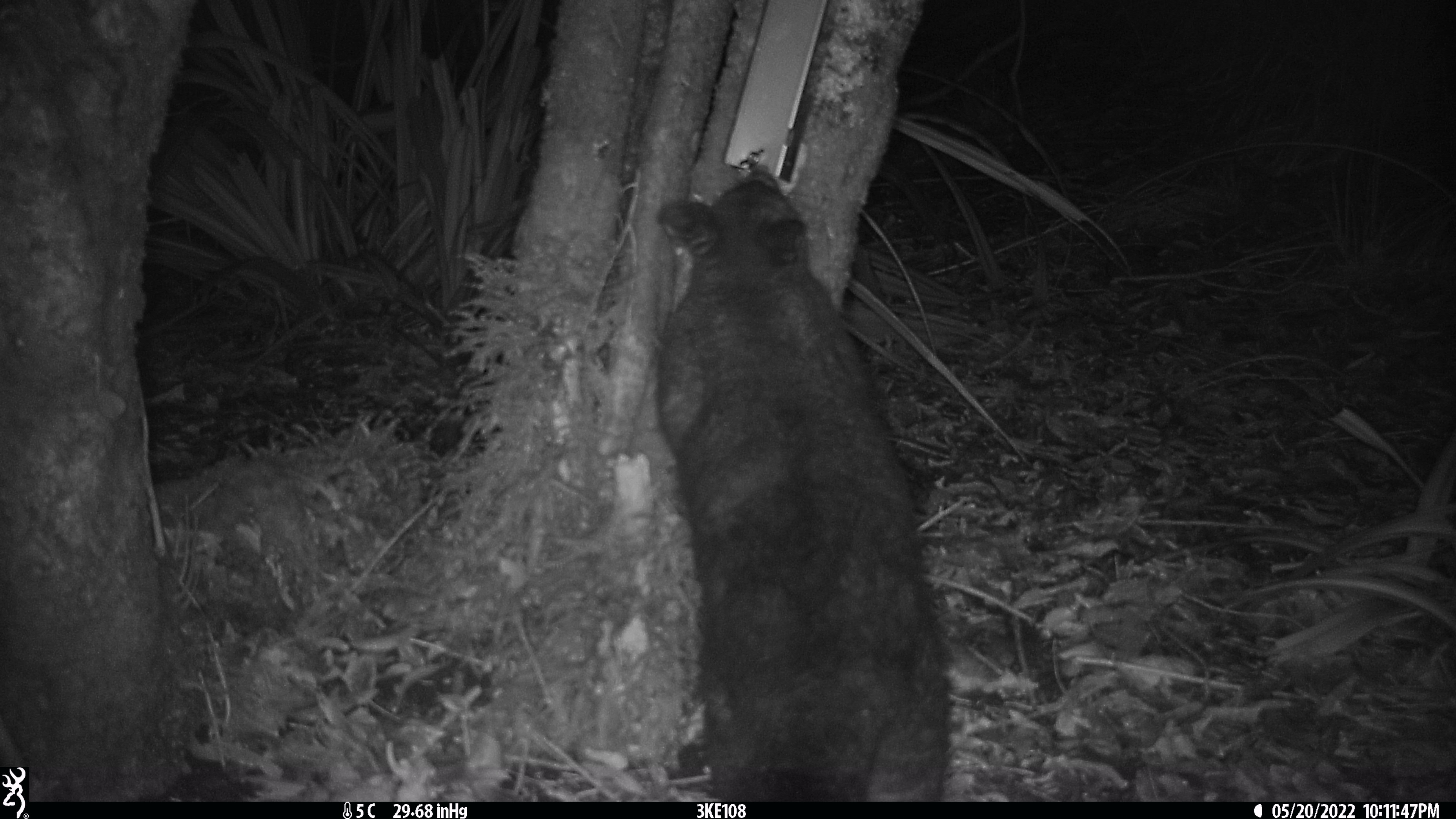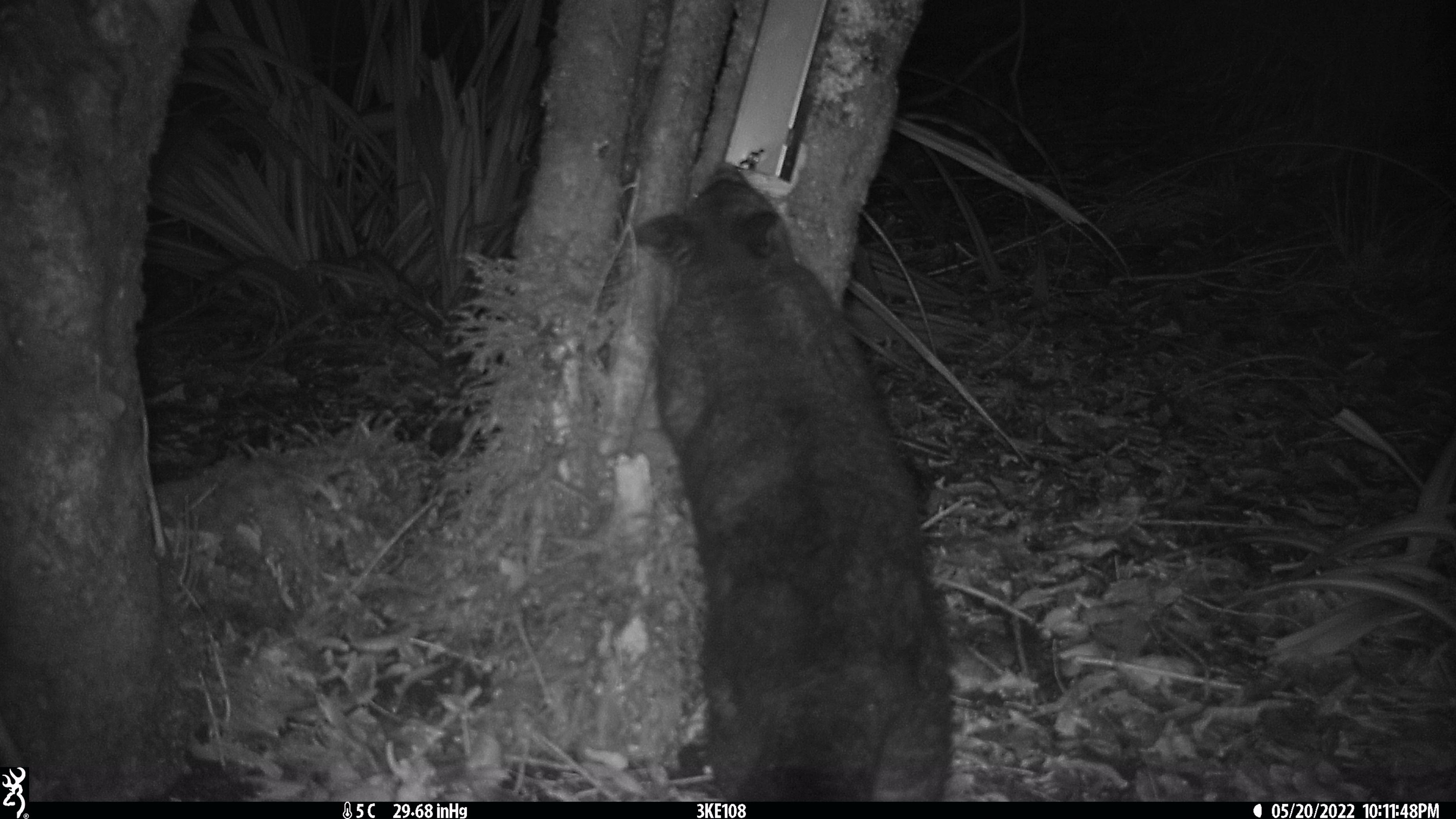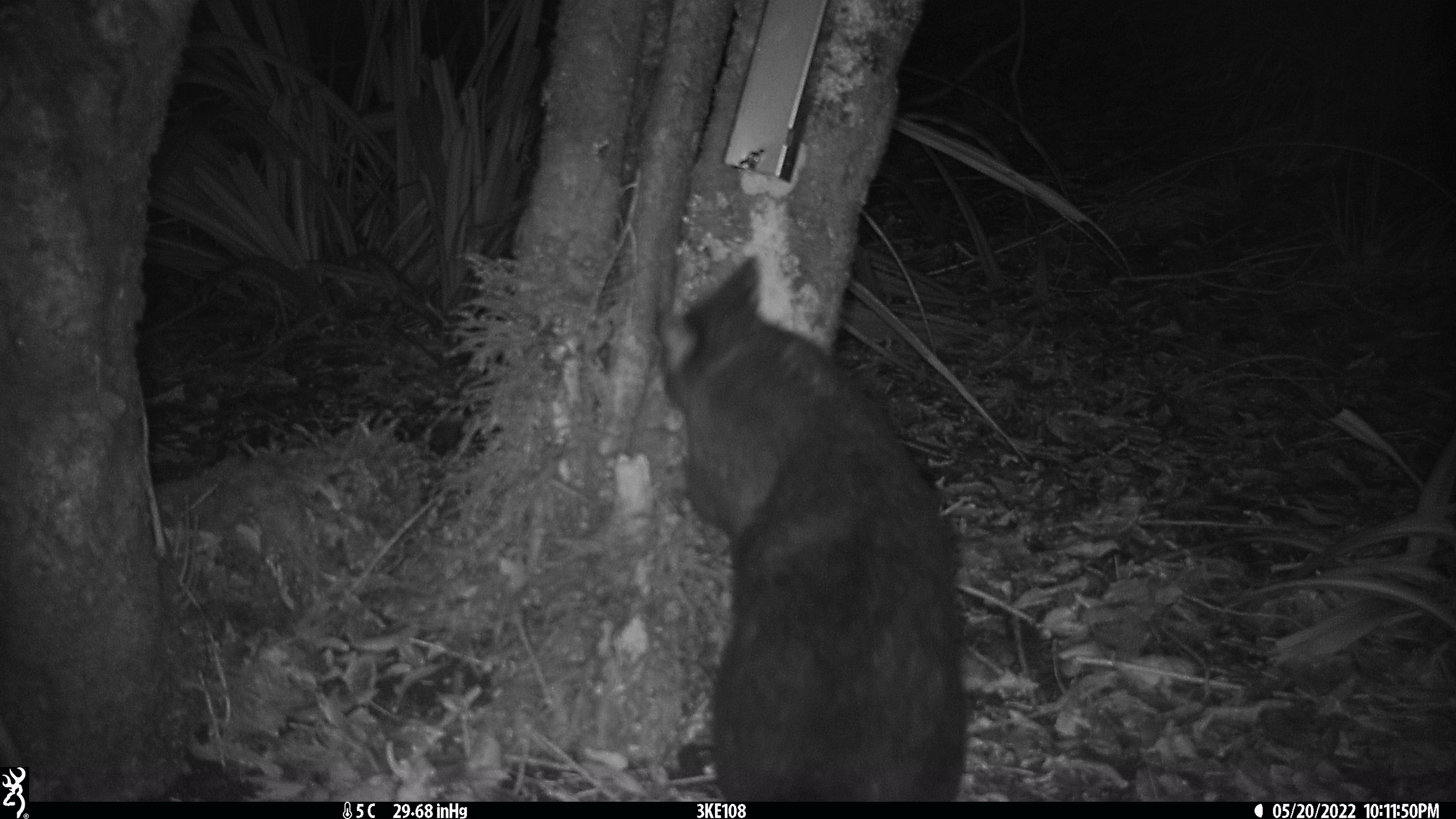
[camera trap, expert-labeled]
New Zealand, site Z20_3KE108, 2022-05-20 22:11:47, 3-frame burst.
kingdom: Animalia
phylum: Chordata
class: Mammalia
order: Diprotodontia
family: Phalangeridae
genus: Trichosurus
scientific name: Trichosurus vulpecula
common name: common brushtail possum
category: possum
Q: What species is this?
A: Possum (common brushtail possum) (Trichosurus vulpecula).